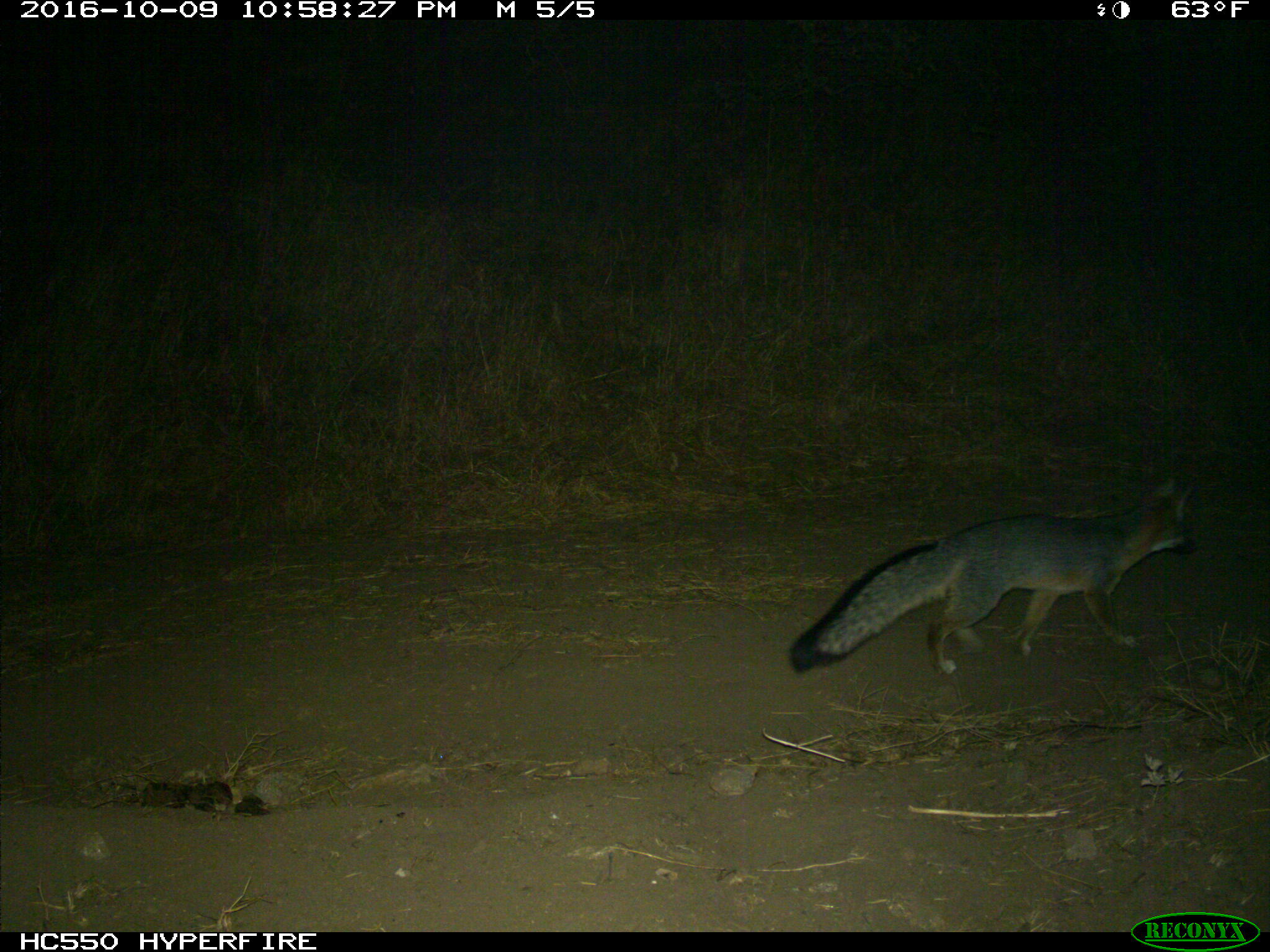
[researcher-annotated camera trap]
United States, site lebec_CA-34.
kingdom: Animalia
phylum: Chordata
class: Mammalia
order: Carnivora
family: Canidae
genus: Urocyon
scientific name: Urocyon cinereoargenteus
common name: gray fox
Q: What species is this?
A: Urocyon cinereoargenteus (gray fox).